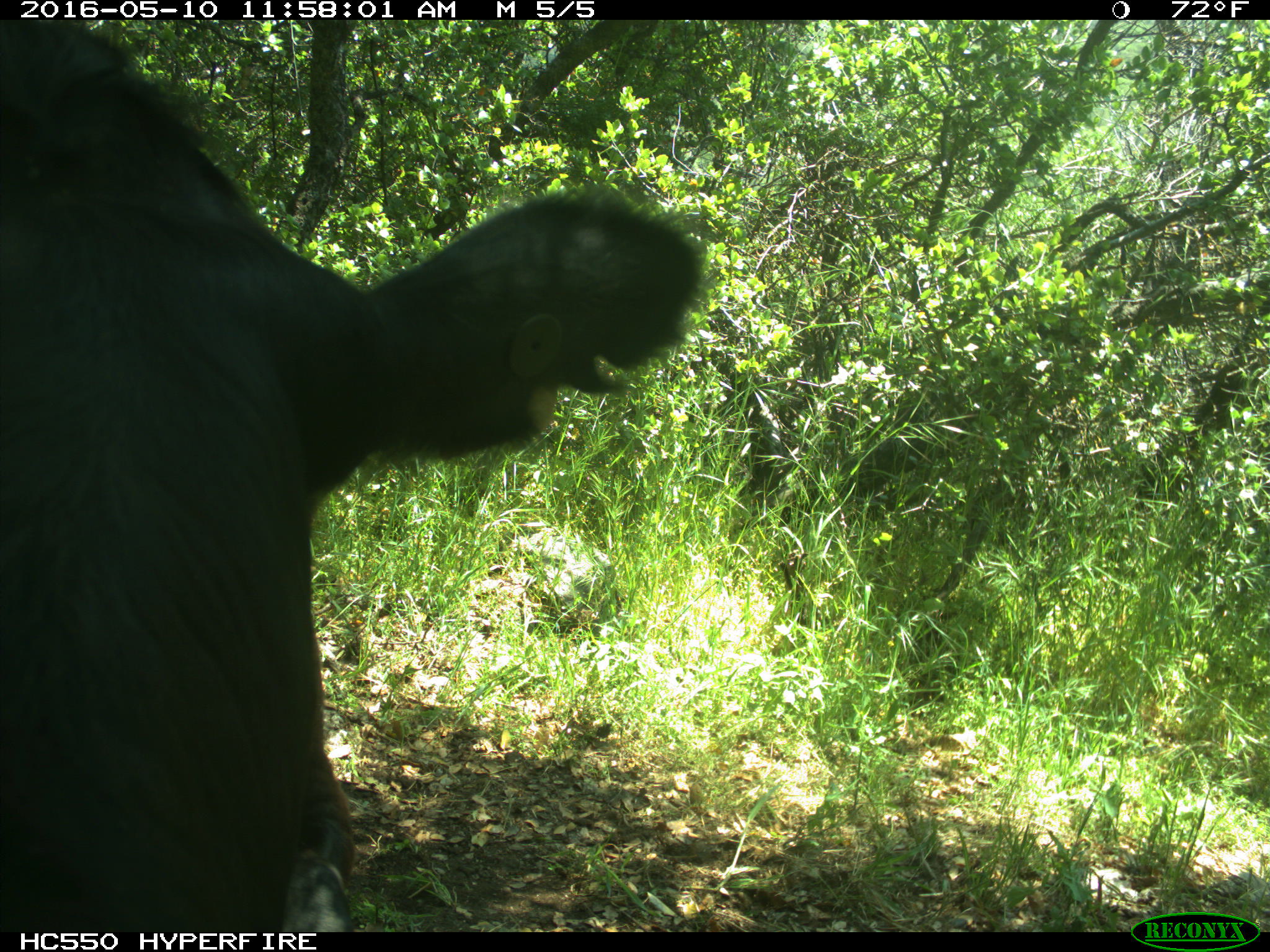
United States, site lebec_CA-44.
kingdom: Animalia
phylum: Chordata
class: Mammalia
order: Artiodactyla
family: Bovidae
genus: Bos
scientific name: Bos taurus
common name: domestic cow